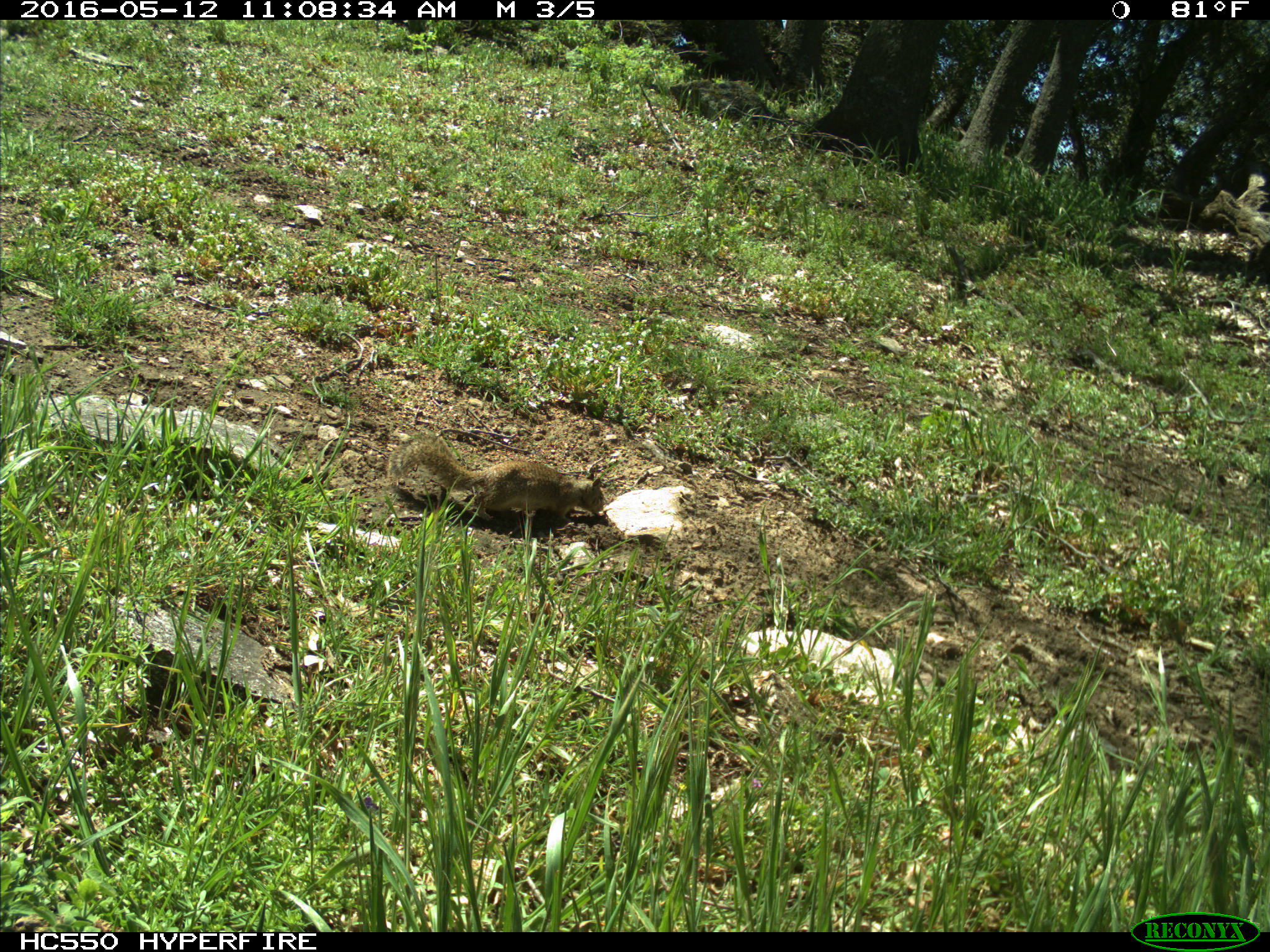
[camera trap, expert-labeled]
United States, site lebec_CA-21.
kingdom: Animalia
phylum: Chordata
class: Mammalia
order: Rodentia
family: Sciuridae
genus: Otospermophilus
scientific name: Otospermophilus beecheyi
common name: california ground squirrel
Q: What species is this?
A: Otospermophilus beecheyi (california ground squirrel).